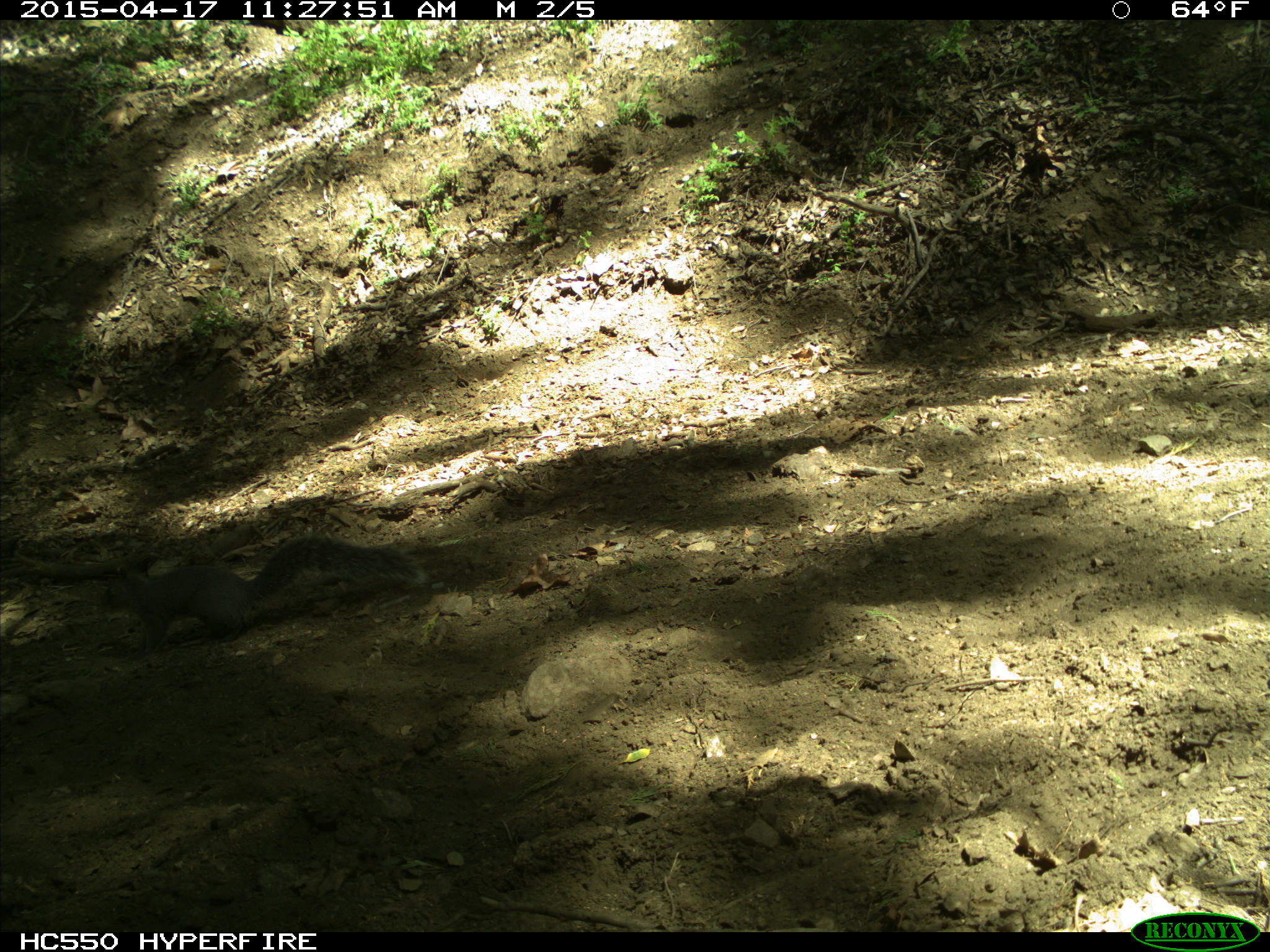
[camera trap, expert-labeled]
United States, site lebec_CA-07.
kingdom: Animalia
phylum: Chordata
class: Mammalia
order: Rodentia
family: Sciuridae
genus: Sciurus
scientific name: Sciurus carolinensis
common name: eastern gray squirrel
Sciurus carolinensis (eastern gray squirrel).